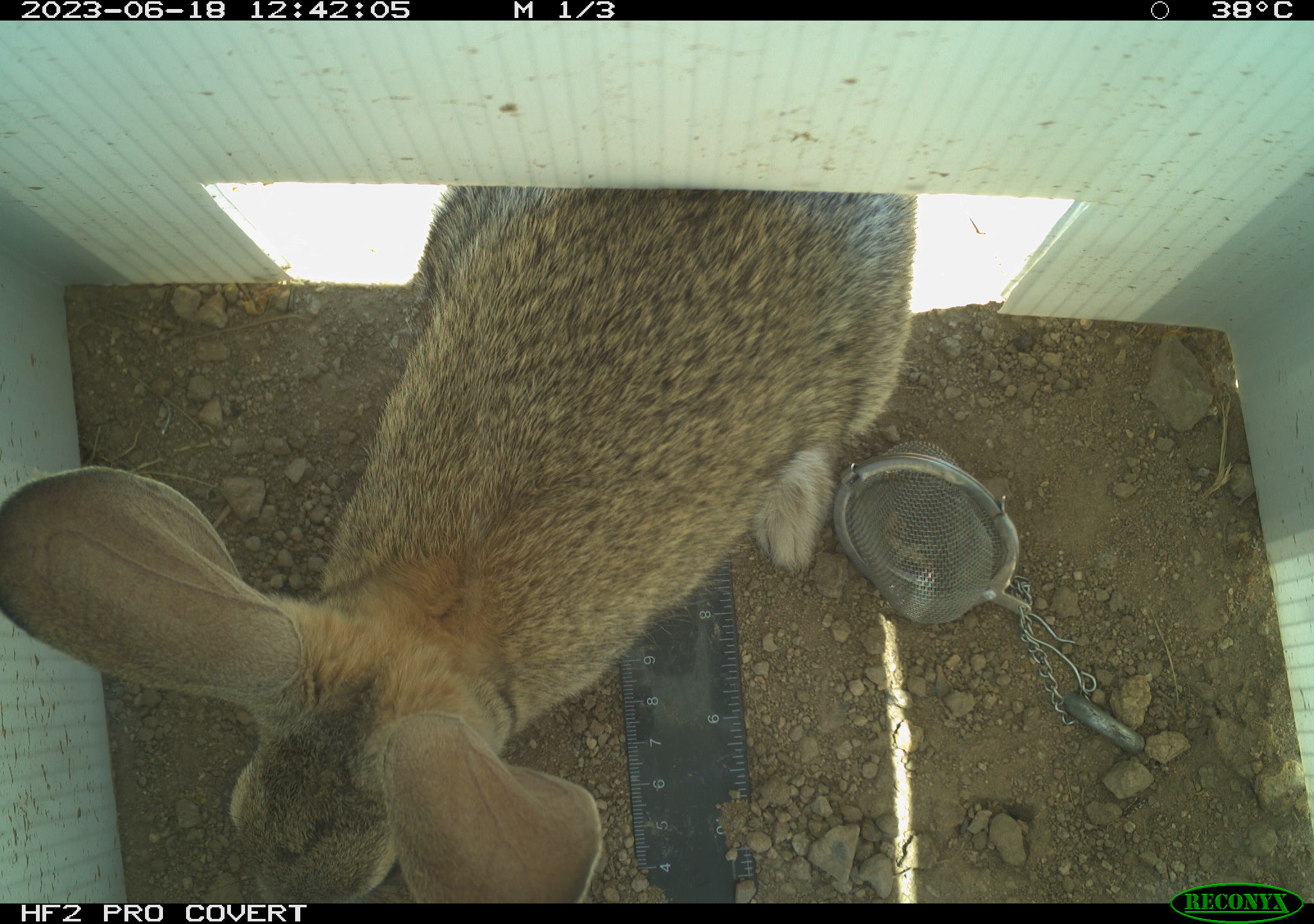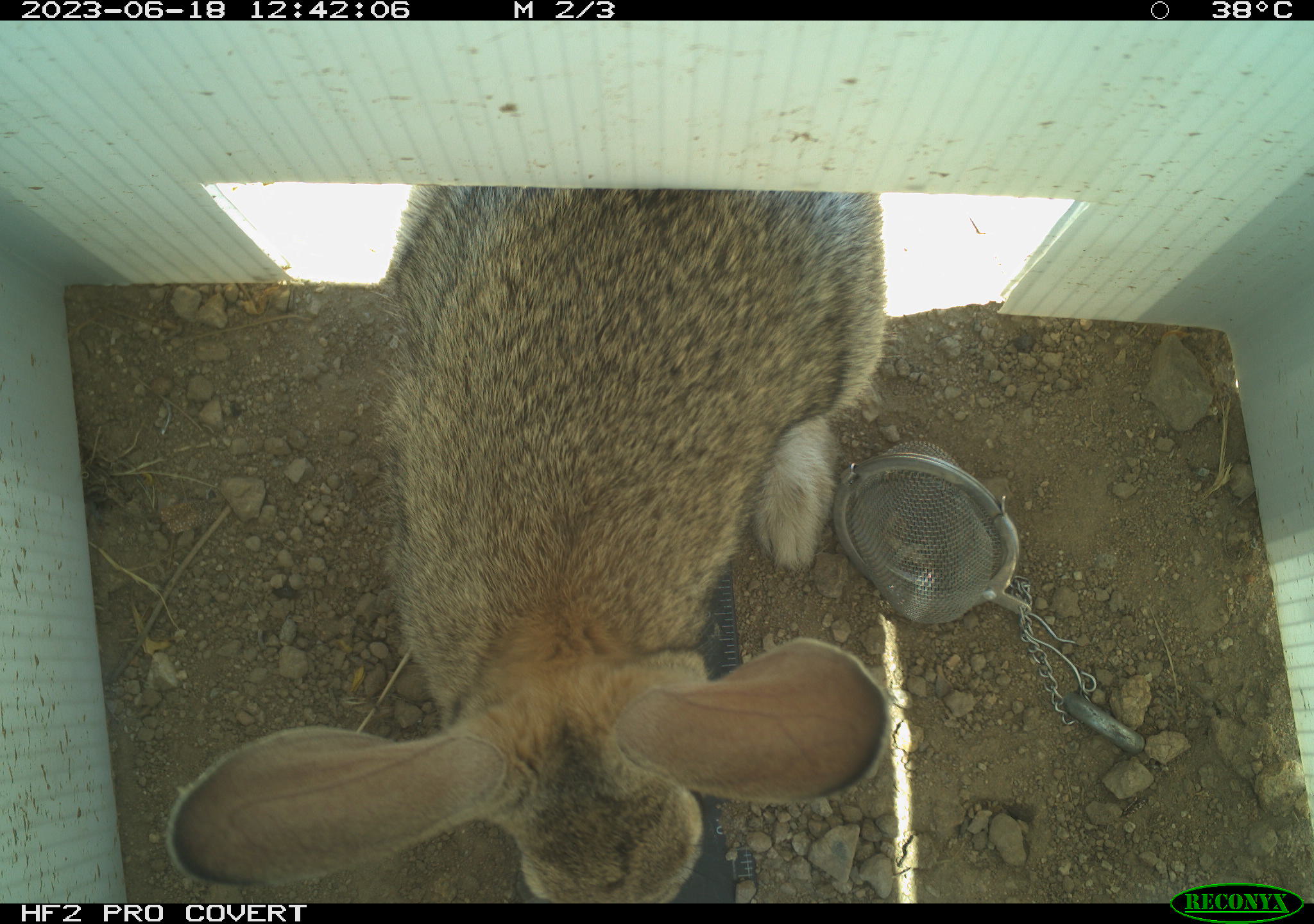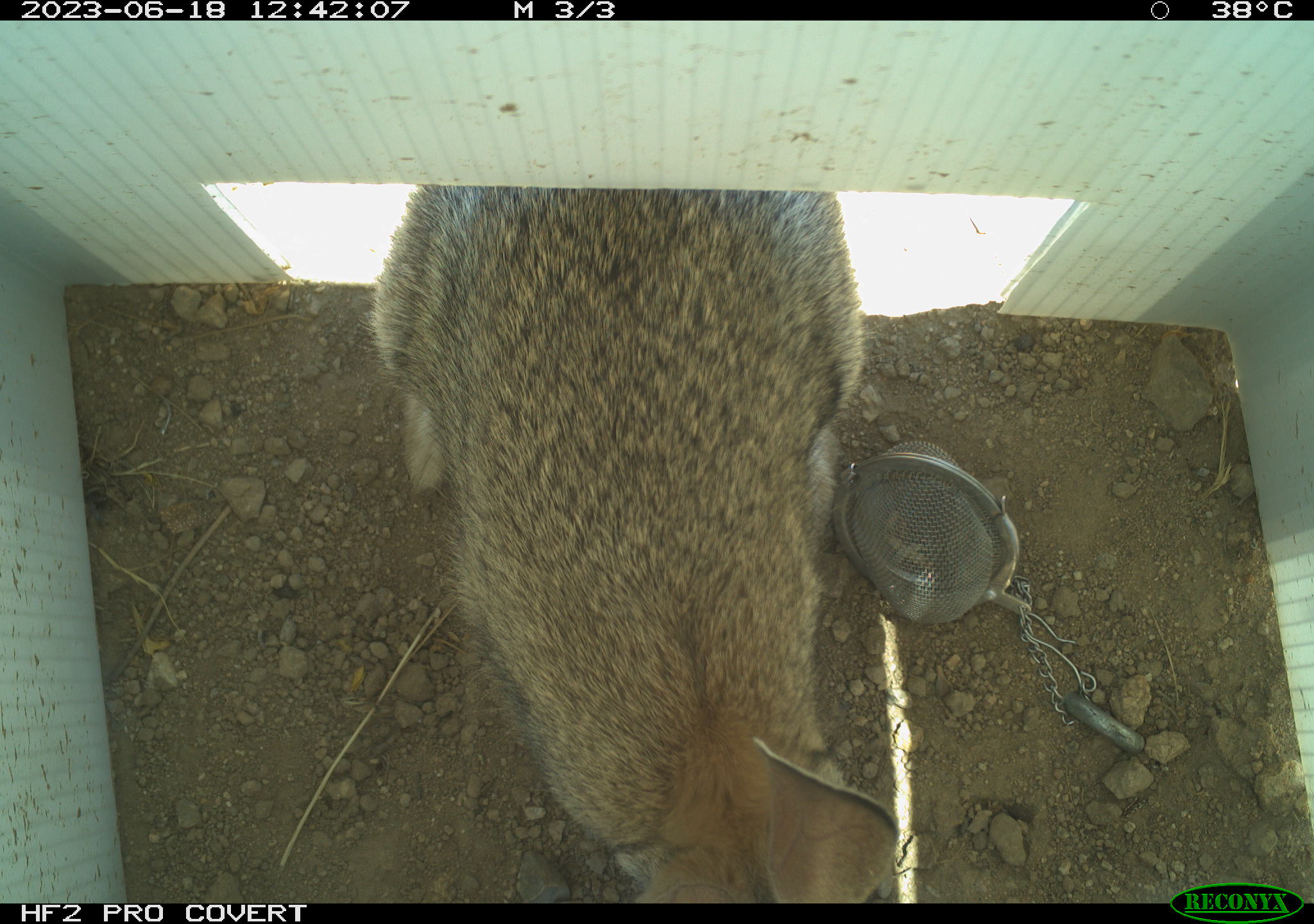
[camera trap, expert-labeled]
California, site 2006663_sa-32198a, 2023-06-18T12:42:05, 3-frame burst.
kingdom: Animalia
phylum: Chordata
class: Mammalia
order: Lagomorpha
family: Leporidae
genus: Sylvilagus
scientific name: Sylvilagus audubonii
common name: desert cottontail